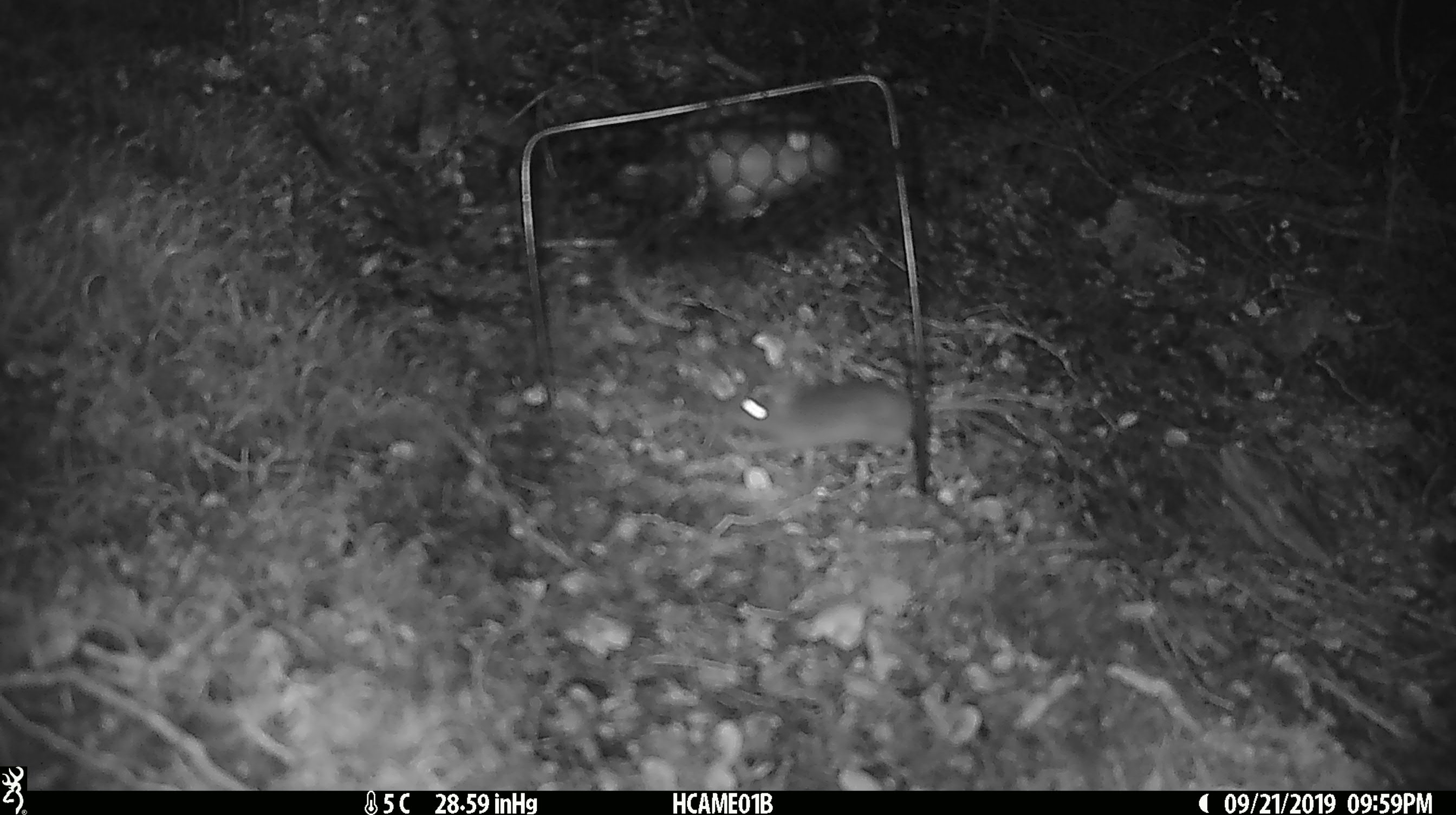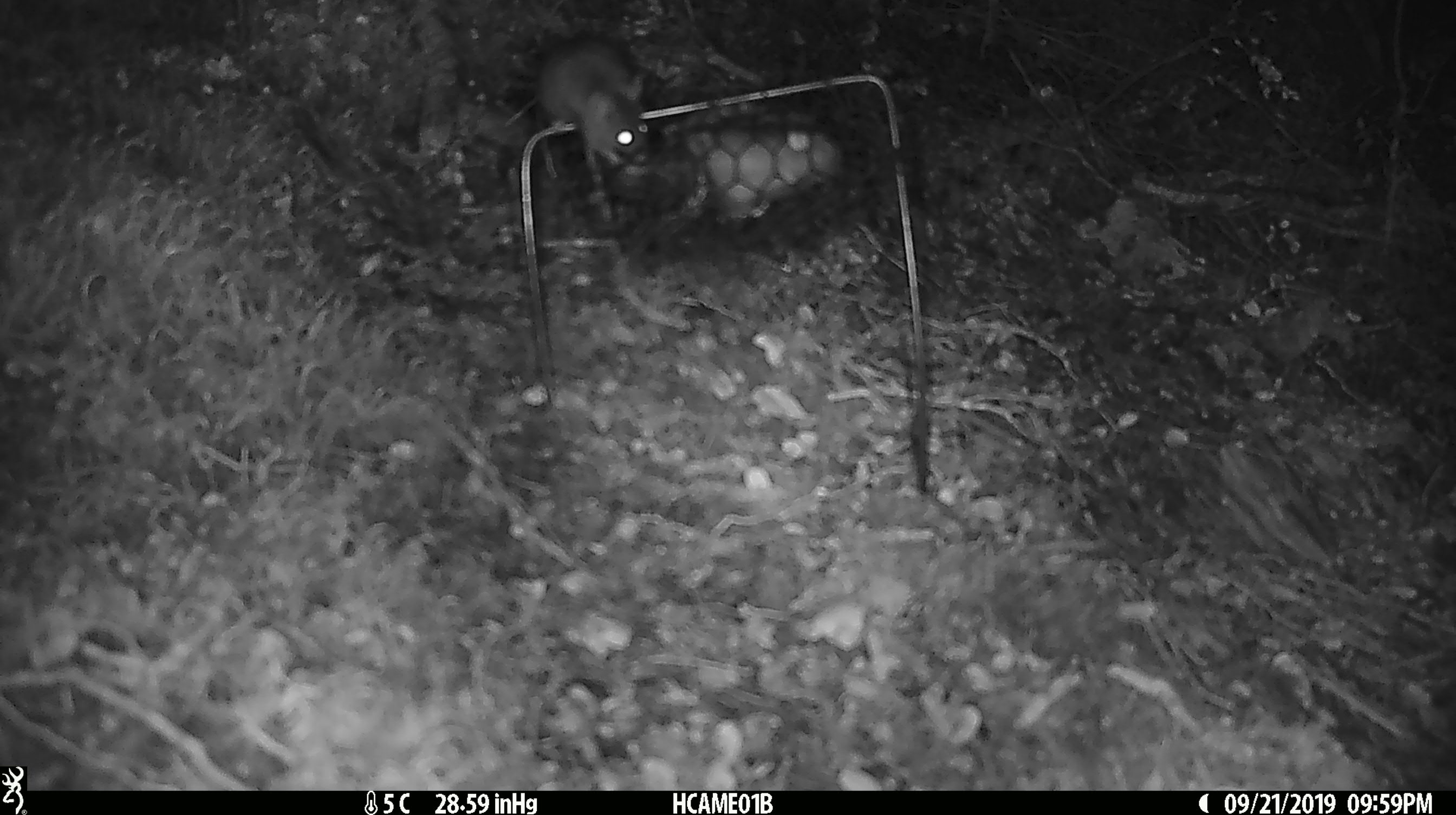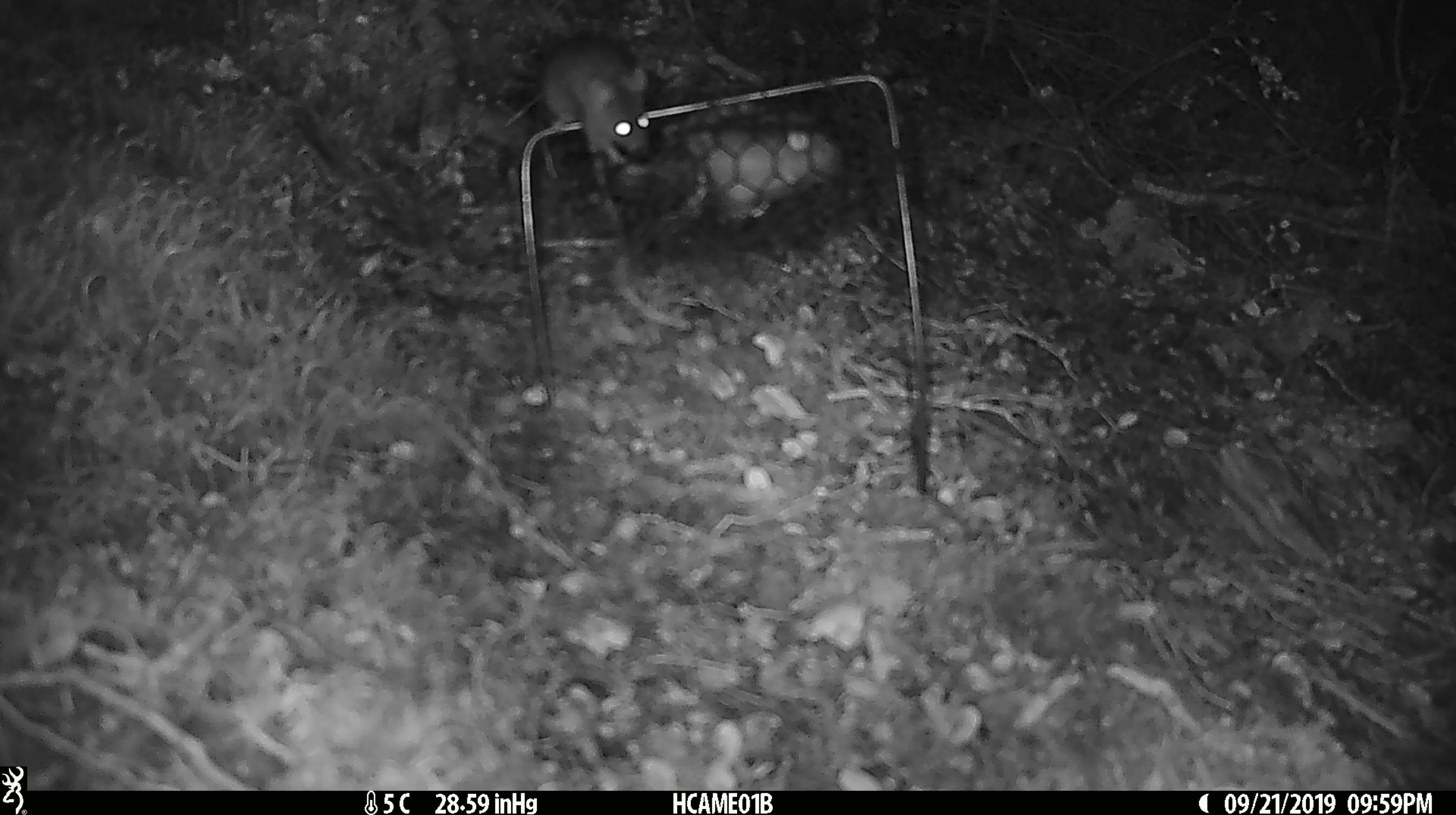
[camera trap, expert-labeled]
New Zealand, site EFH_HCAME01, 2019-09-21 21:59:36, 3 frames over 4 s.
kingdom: Animalia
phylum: Chordata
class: Mammalia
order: Rodentia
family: Muridae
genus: Mus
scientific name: Mus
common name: mouse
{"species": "mouse (Mus)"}